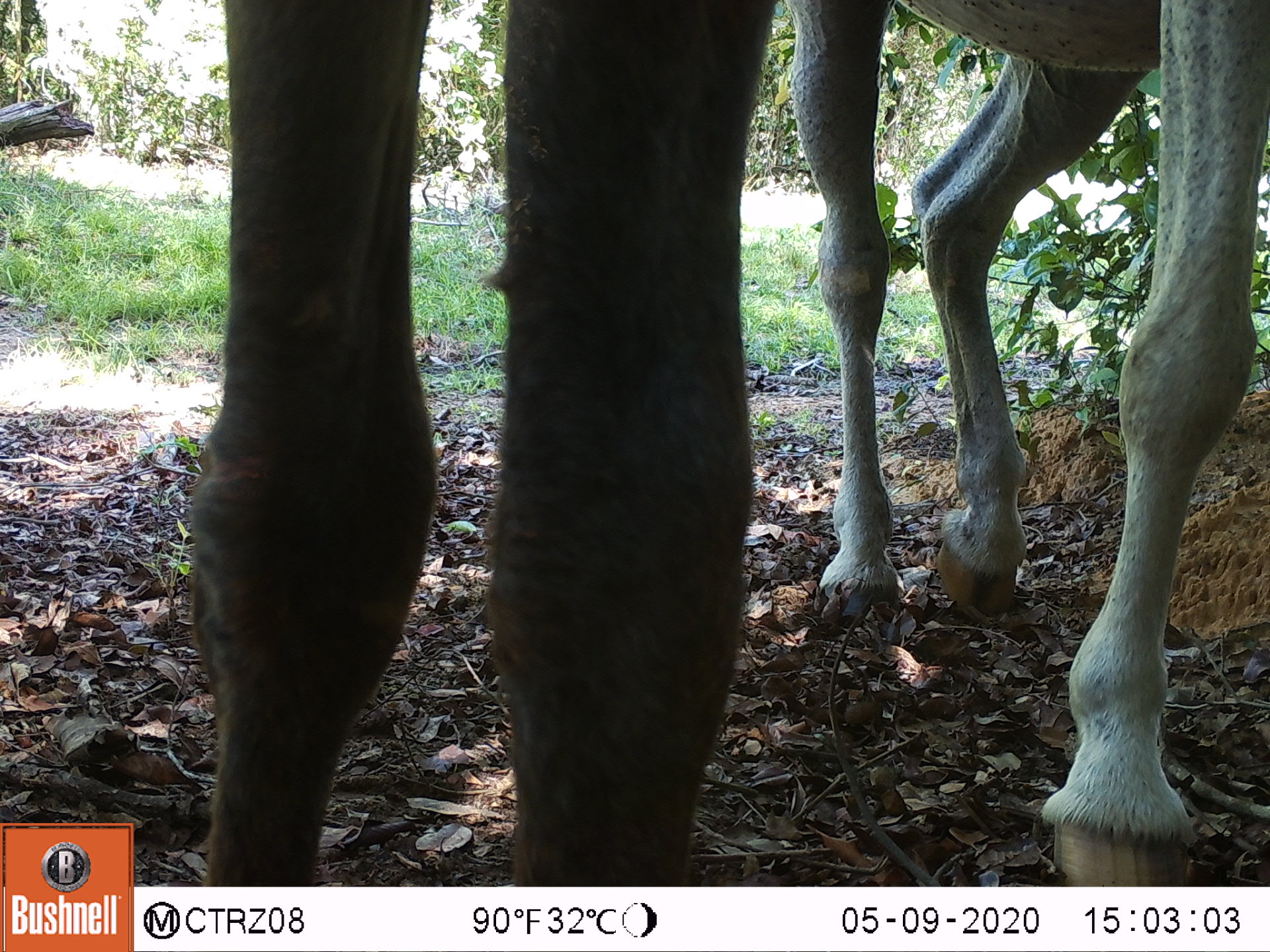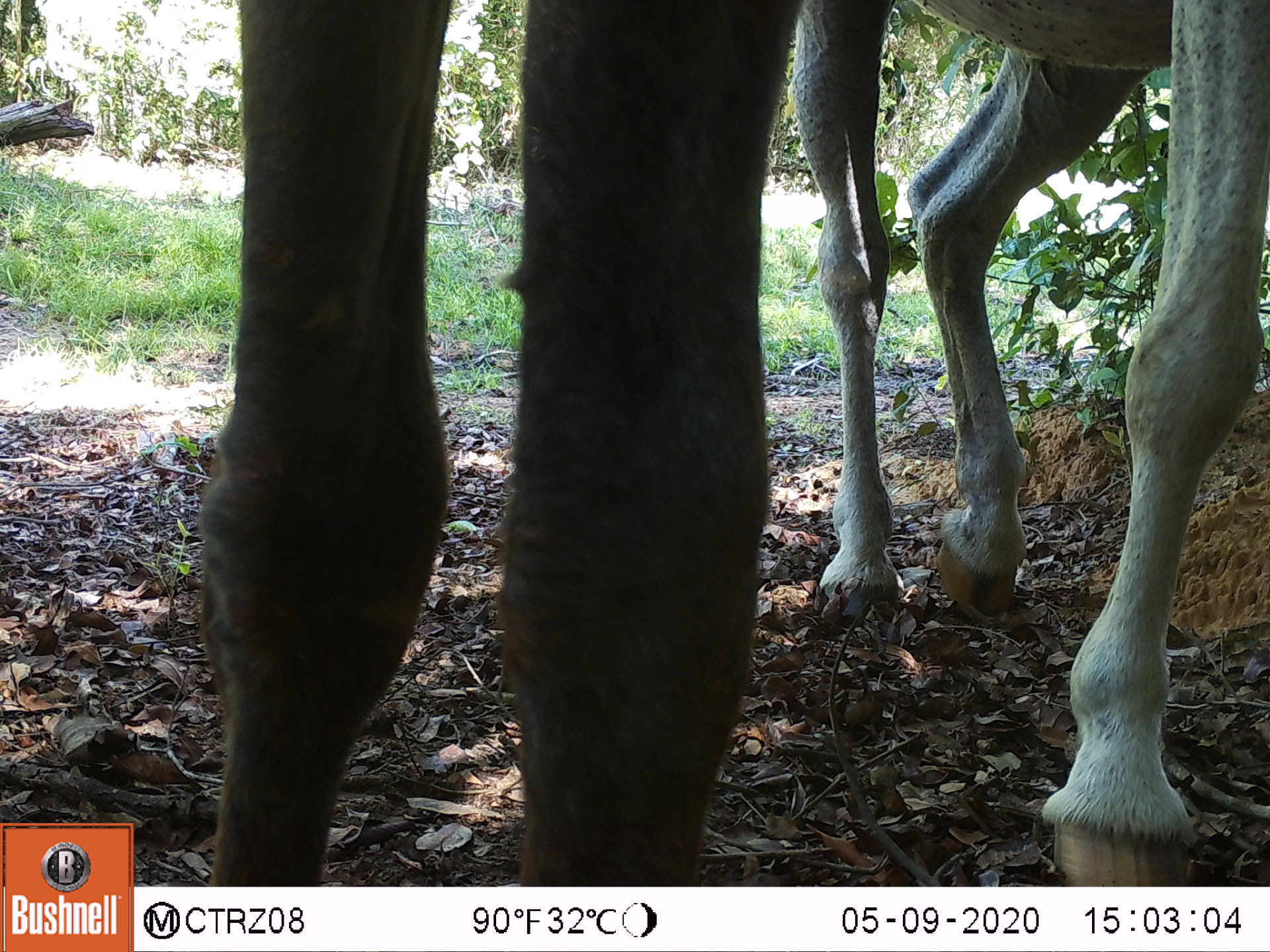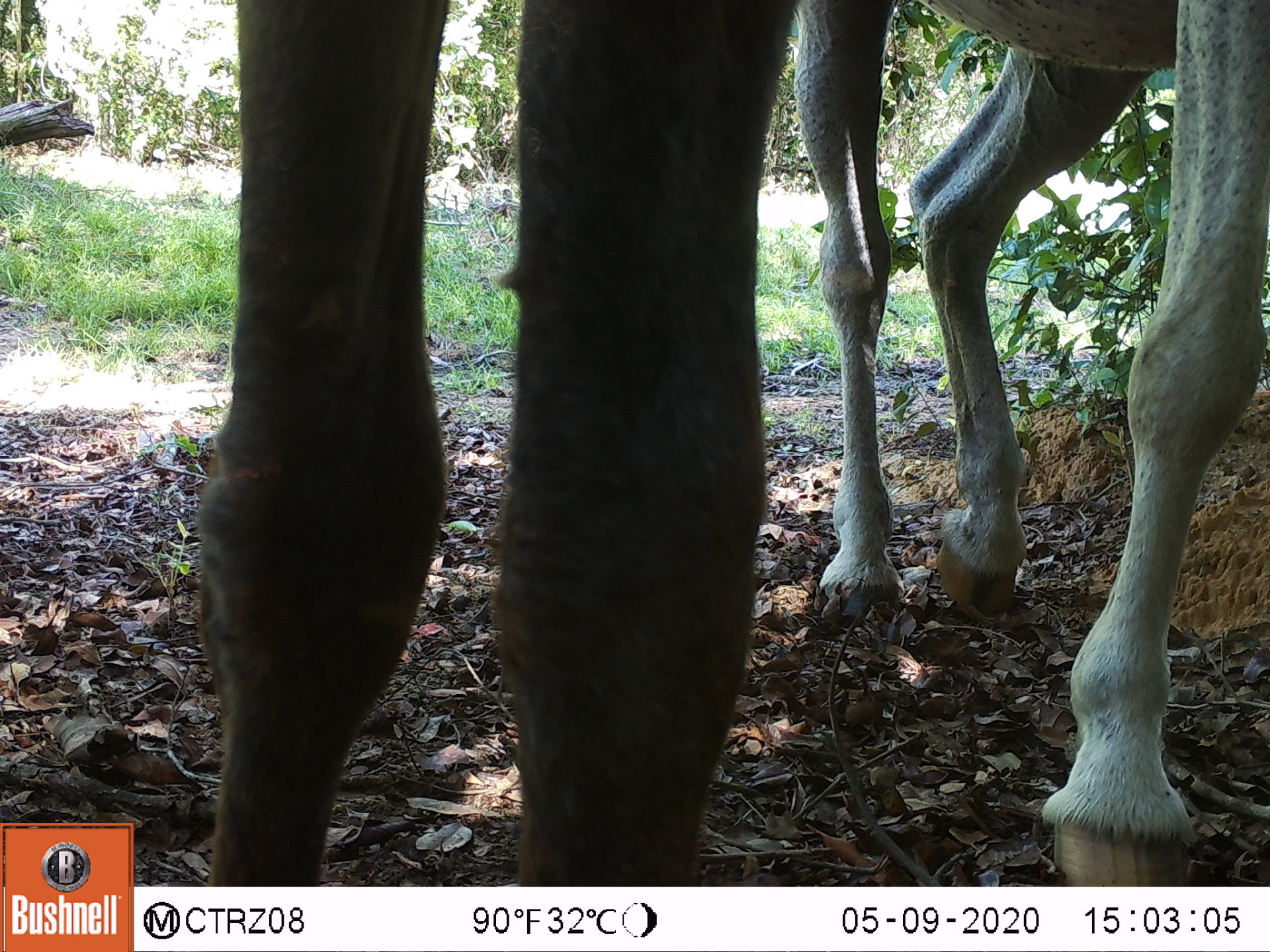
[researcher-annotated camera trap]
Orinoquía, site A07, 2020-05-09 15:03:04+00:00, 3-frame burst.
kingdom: Animalia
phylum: Chordata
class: Mammalia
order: Perissodactyla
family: Equidae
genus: Equus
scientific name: Equus caballus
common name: domestic horse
Domestic horse (Equus caballus).